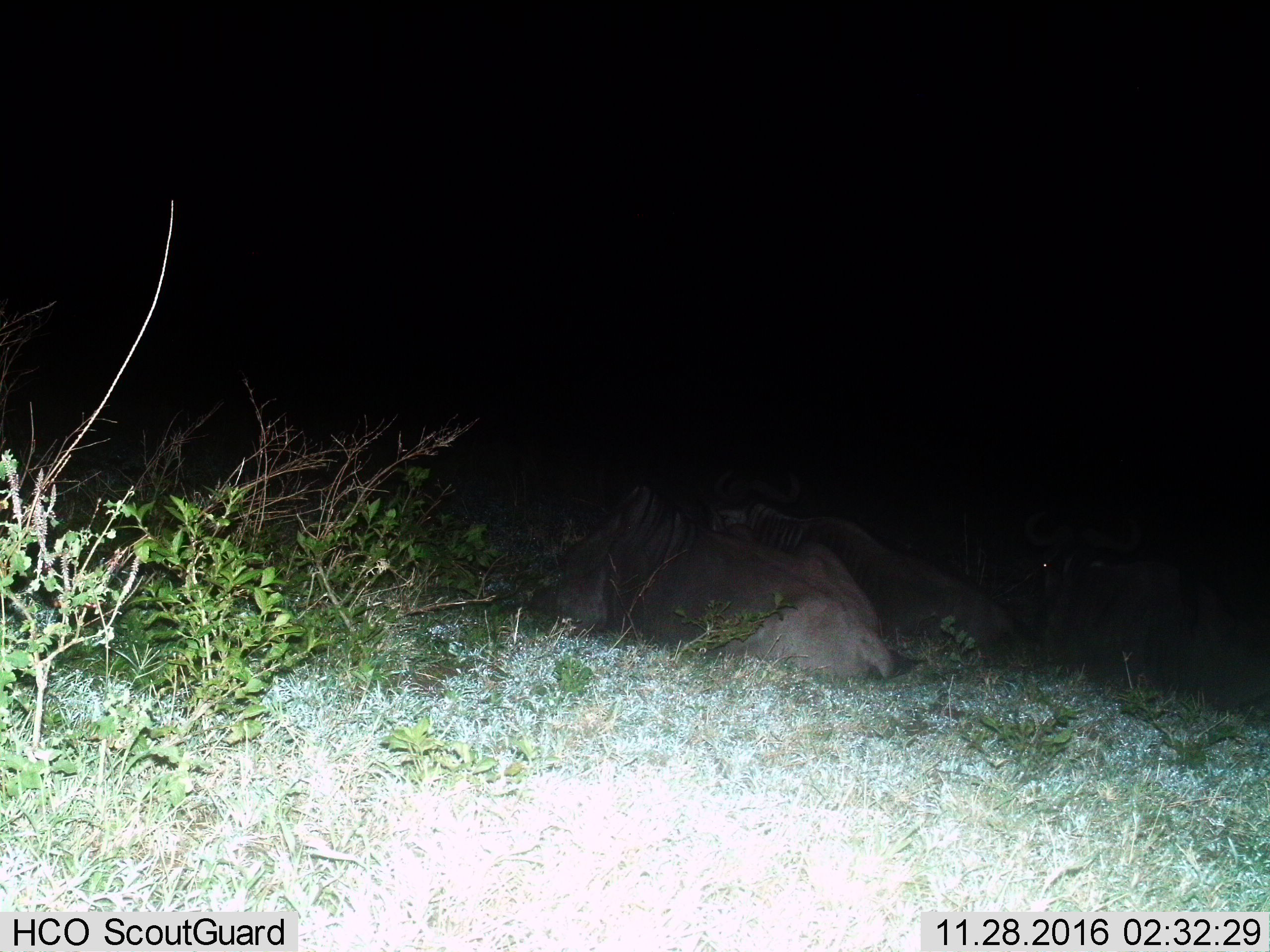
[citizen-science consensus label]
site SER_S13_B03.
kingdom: Animalia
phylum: Chordata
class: Mammalia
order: Artiodactyla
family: Bovidae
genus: Connochaetes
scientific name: Connochaetes taurinus taurinus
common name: blue wildebeest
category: wildebeestblue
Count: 3.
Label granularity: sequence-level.